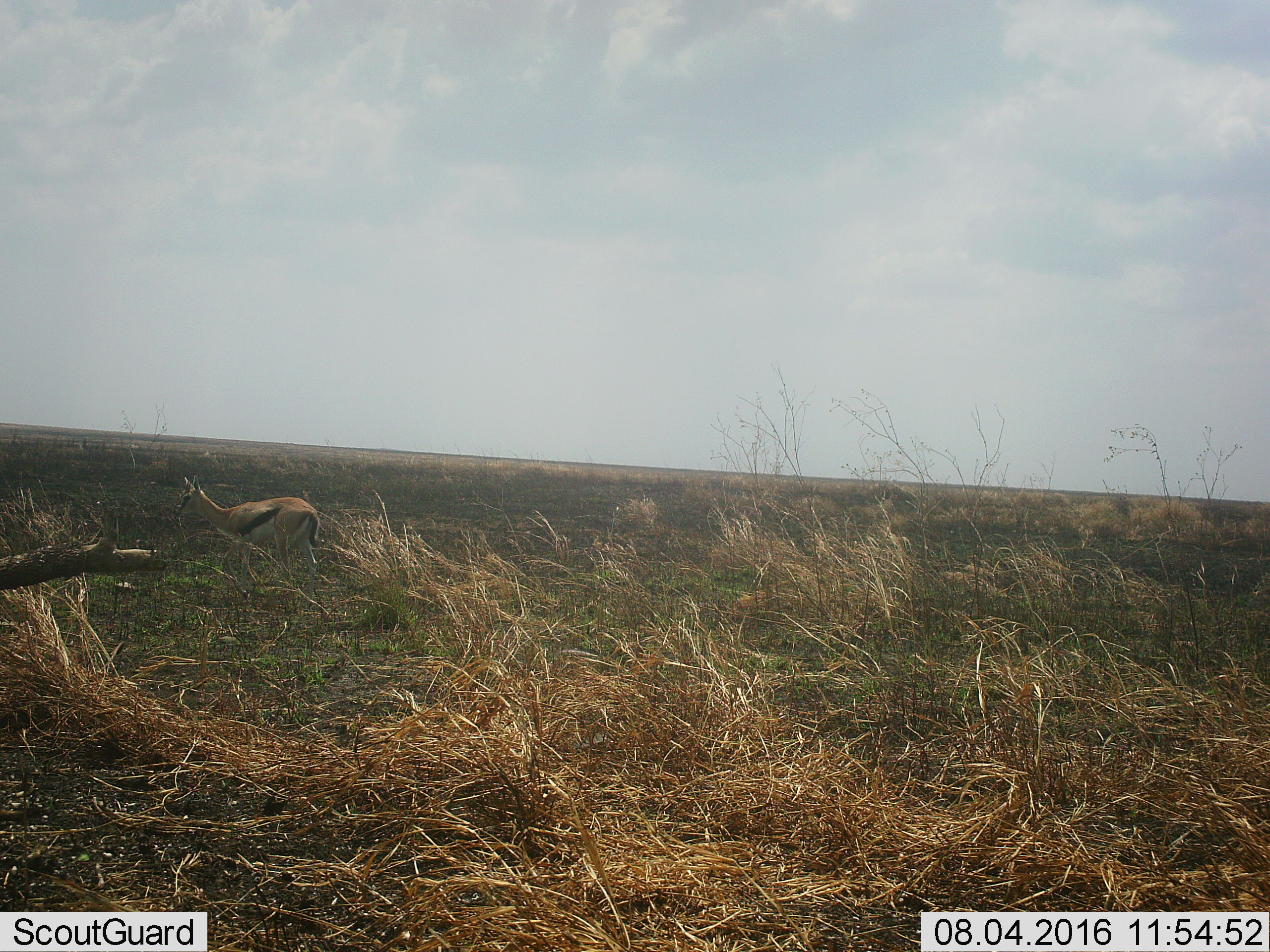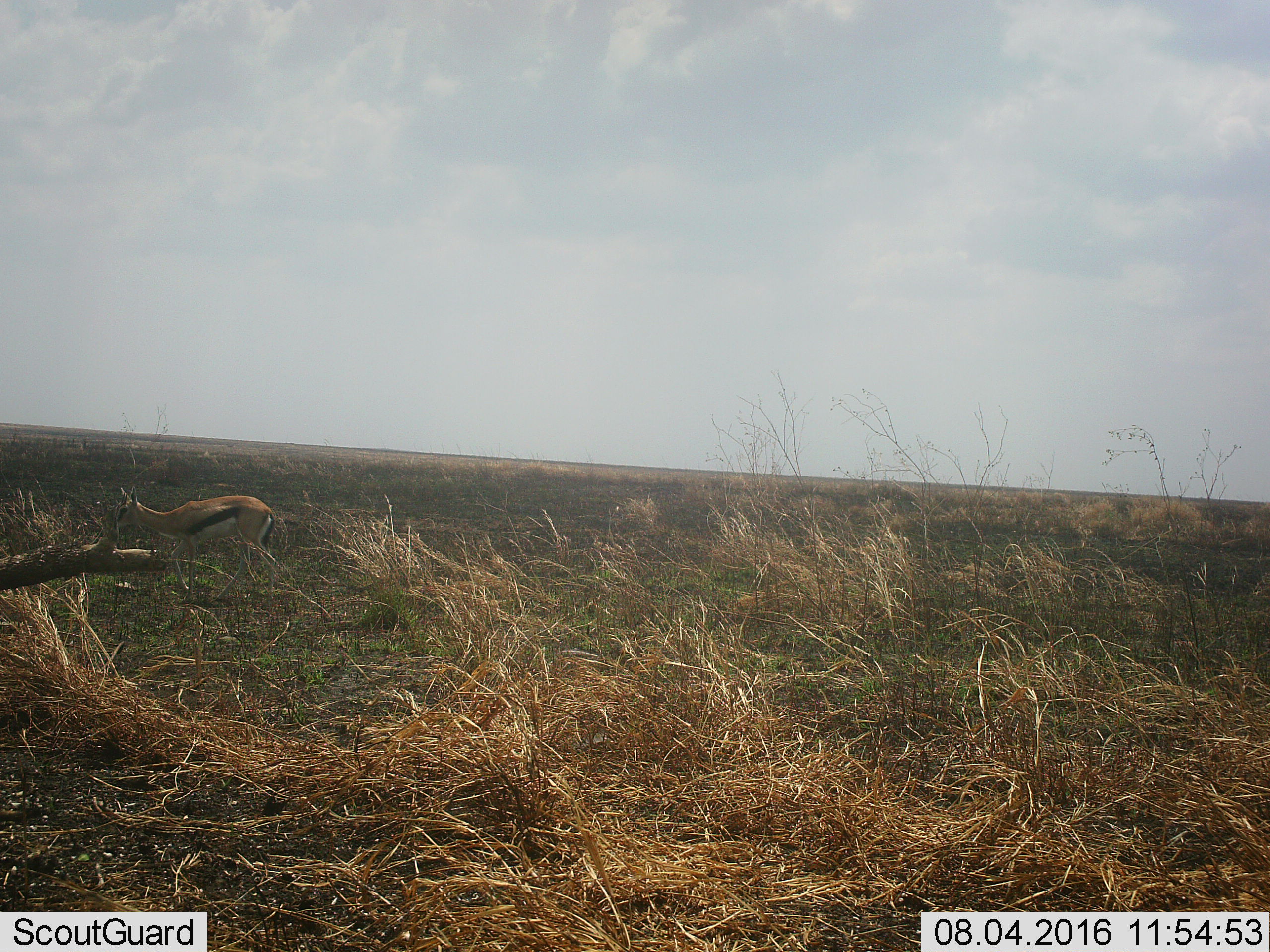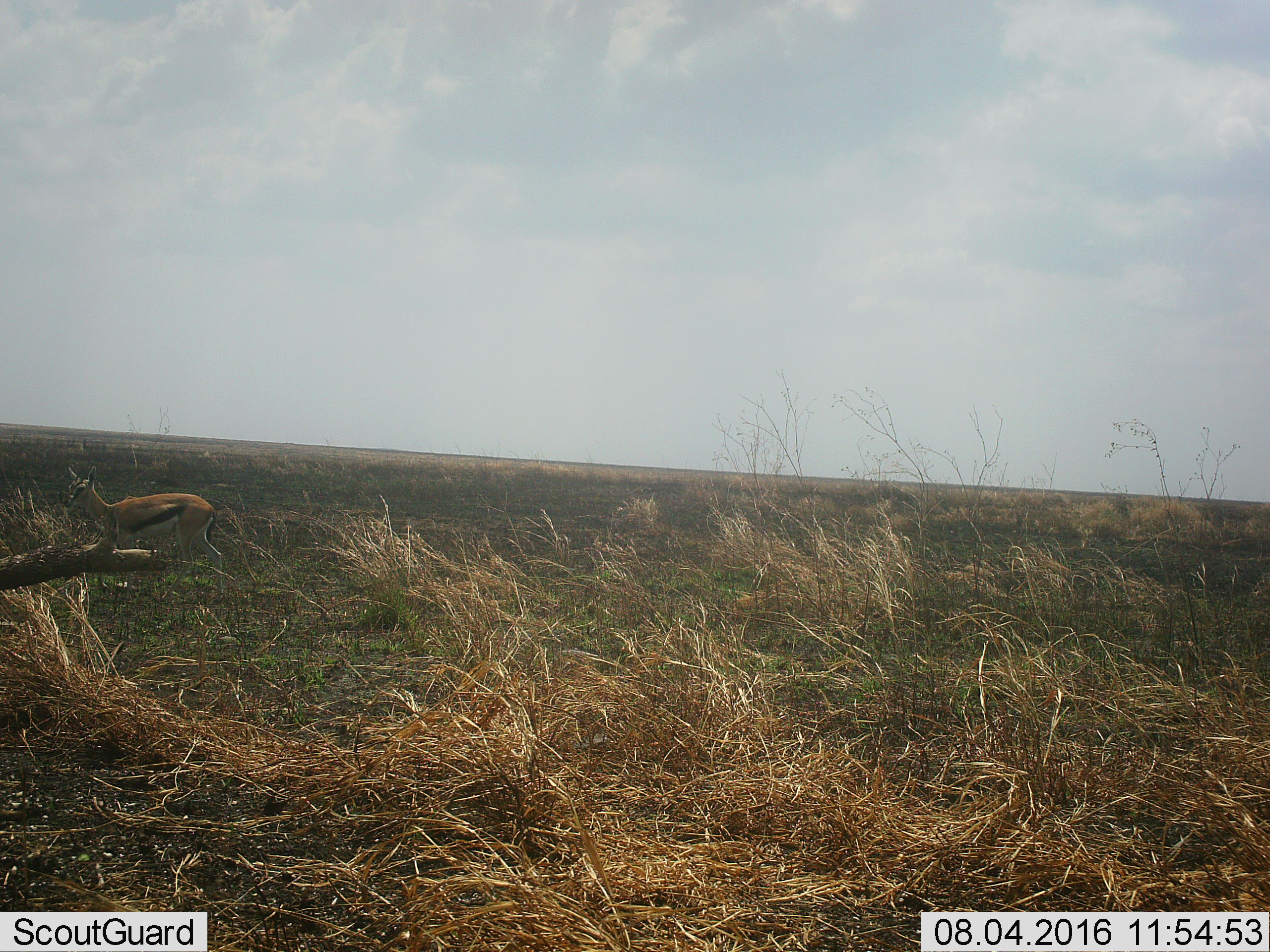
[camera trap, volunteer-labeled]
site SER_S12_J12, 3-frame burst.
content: unidentified animal